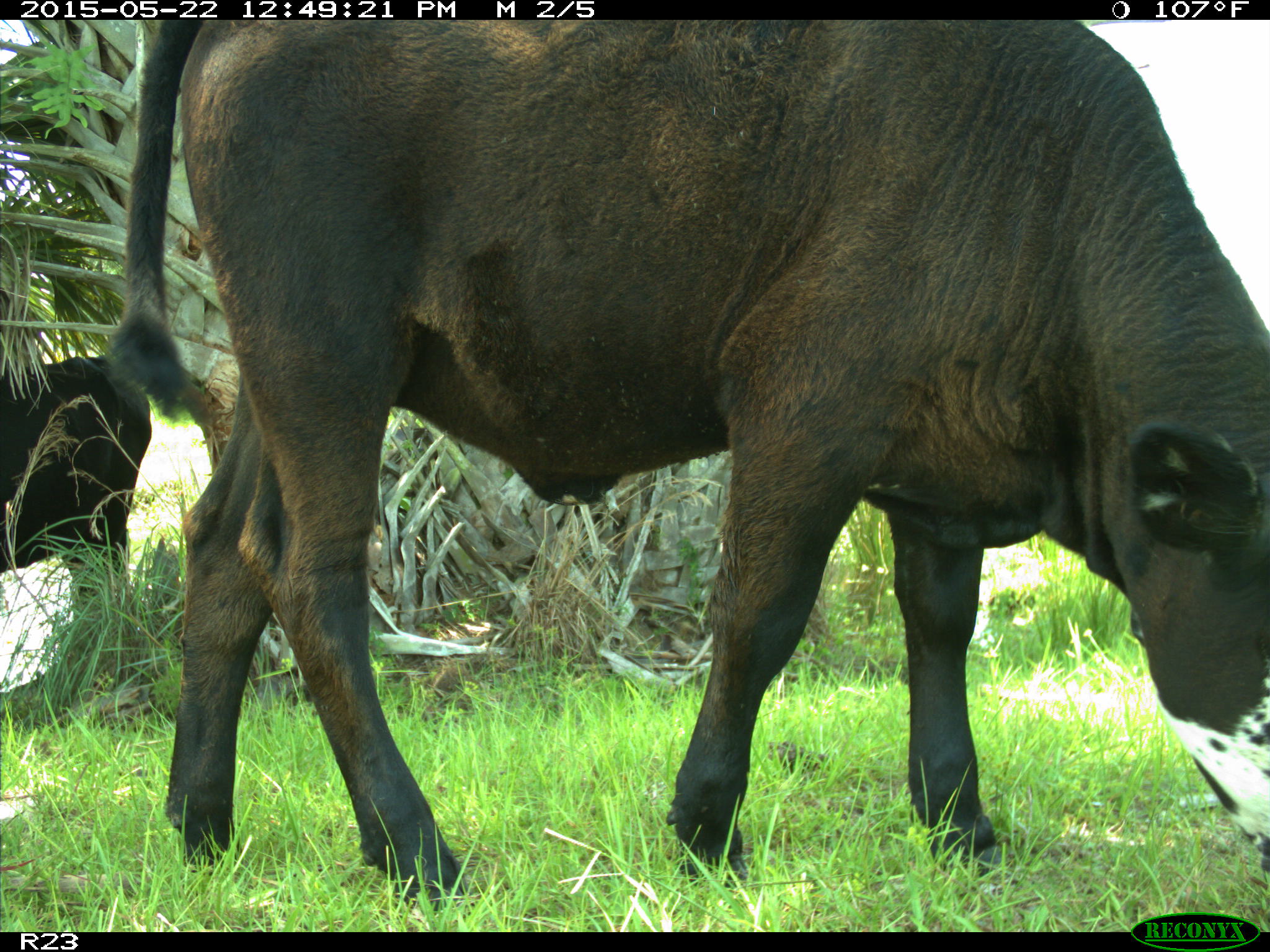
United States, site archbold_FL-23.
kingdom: Animalia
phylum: Chordata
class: Mammalia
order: Artiodactyla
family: Bovidae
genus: Bos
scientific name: Bos taurus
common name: domestic cow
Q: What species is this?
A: Bos taurus (domestic cow).